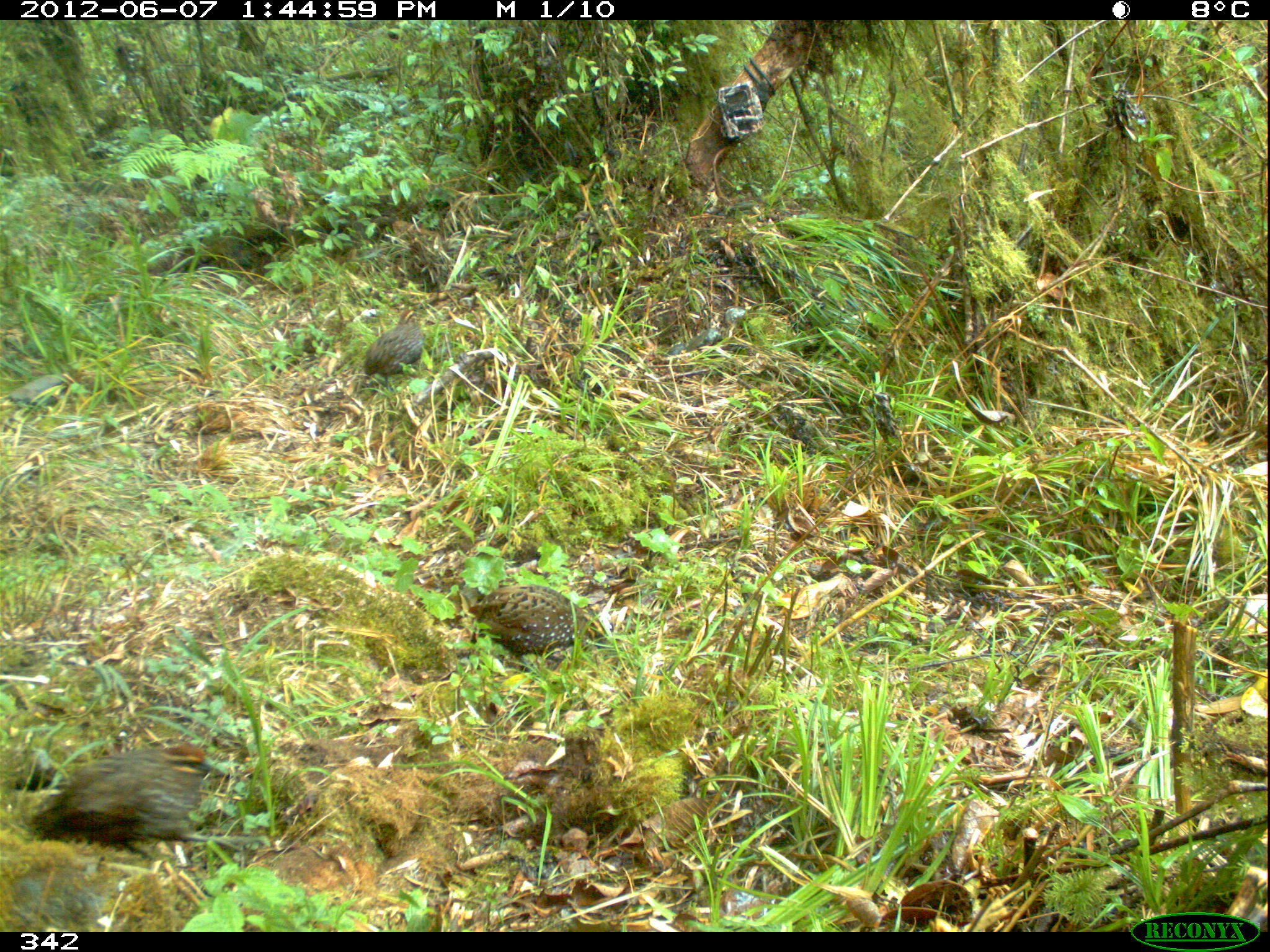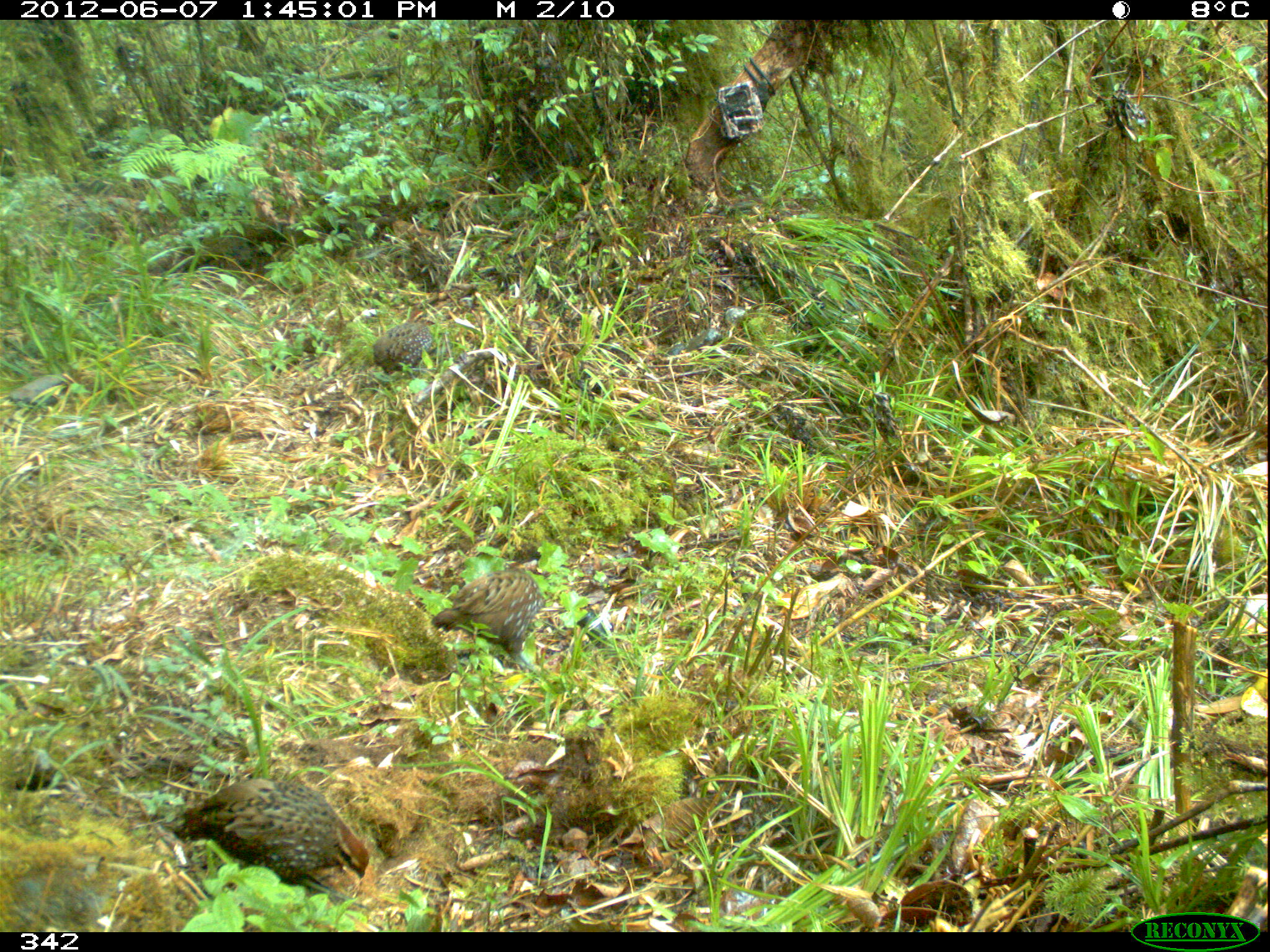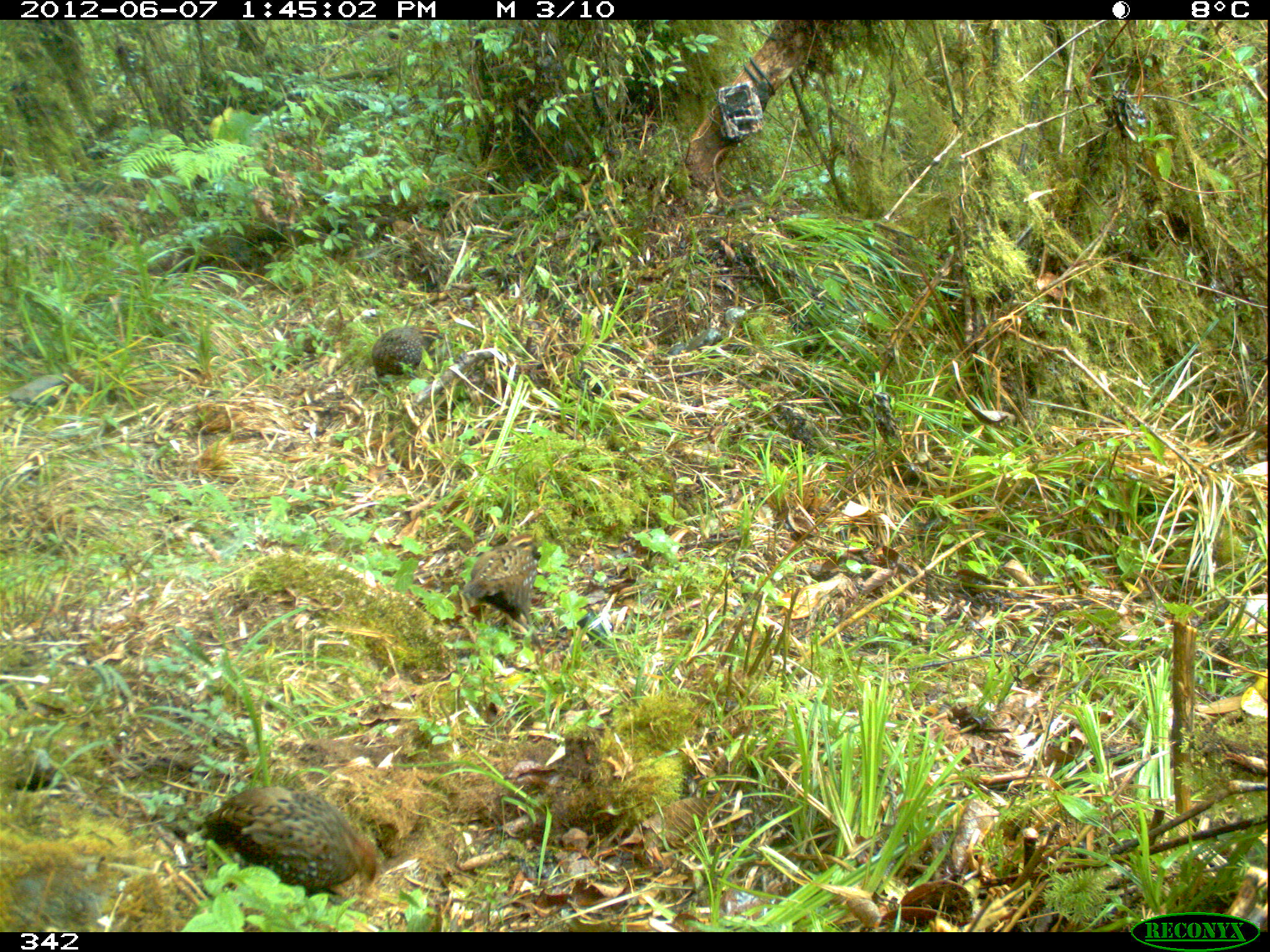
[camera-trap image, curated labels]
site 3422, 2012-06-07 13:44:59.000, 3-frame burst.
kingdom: Animalia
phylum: Chordata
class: Aves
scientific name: Aves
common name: bird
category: unknown bird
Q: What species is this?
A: Unknown bird (bird) (Aves).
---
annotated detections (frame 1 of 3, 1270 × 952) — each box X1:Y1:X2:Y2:
unknown bird: 32:740:266:860; 466:583:608:673; 361:308:425:395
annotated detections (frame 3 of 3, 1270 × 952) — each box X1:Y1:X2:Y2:
unknown bird: 198:786:381:898; 461:534:541:651; 371:324:444:382